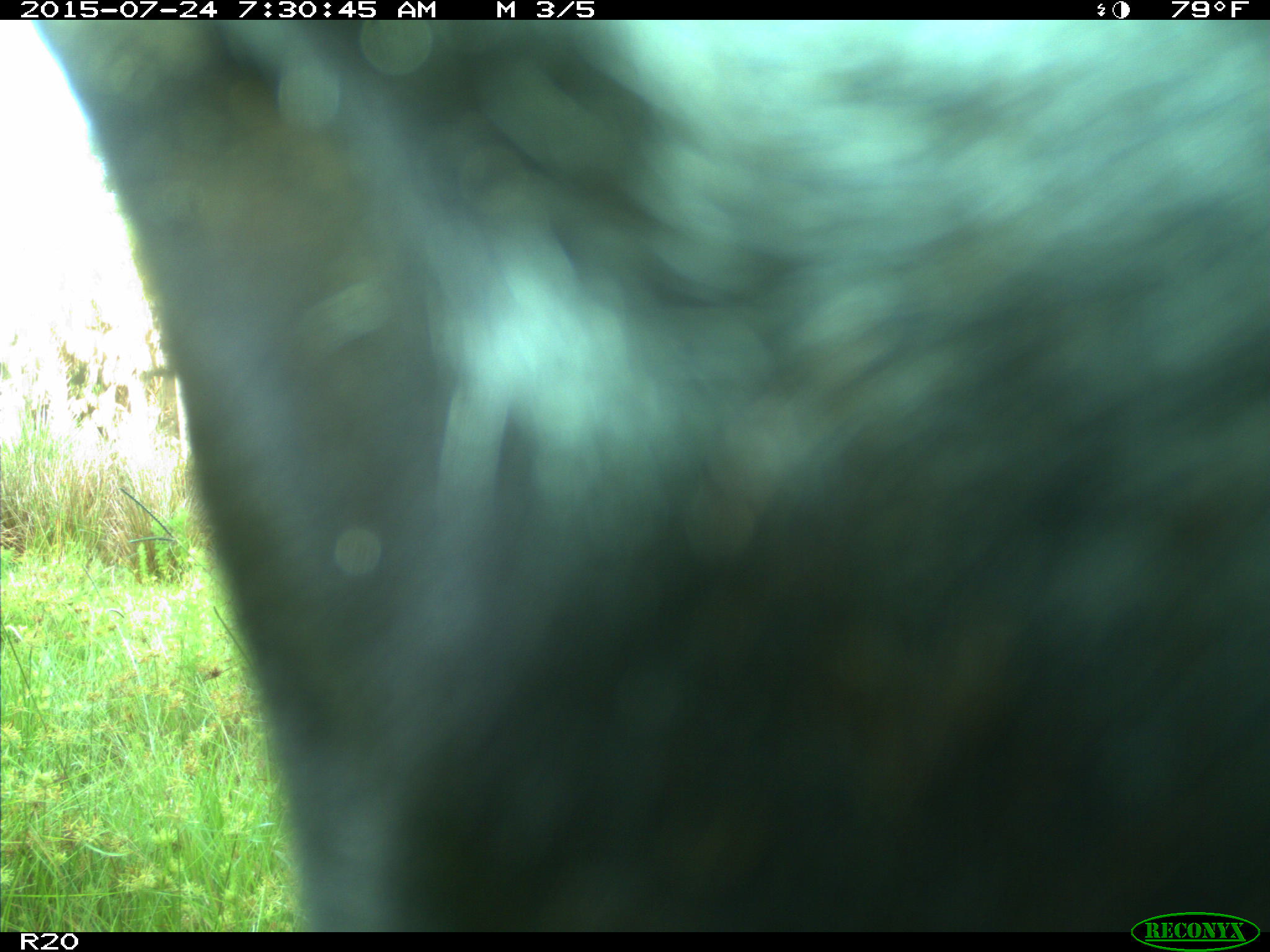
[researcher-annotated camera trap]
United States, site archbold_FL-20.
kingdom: Animalia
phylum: Chordata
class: Mammalia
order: Artiodactyla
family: Bovidae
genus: Bos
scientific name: Bos taurus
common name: domestic cow